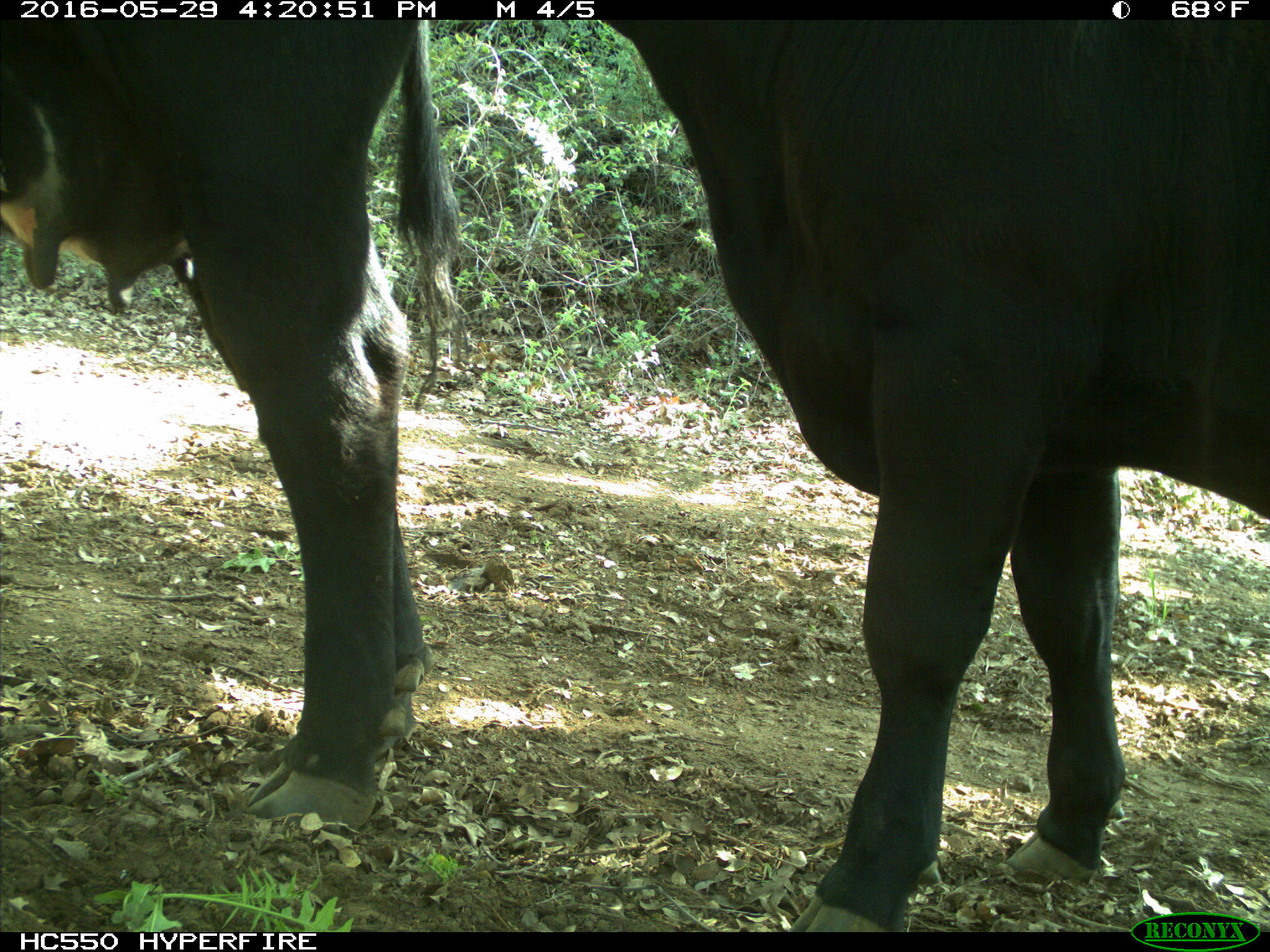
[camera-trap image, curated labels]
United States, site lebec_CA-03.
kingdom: Animalia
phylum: Chordata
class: Mammalia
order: Artiodactyla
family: Bovidae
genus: Bos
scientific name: Bos taurus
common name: domestic cow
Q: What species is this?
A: Bos taurus (domestic cow).